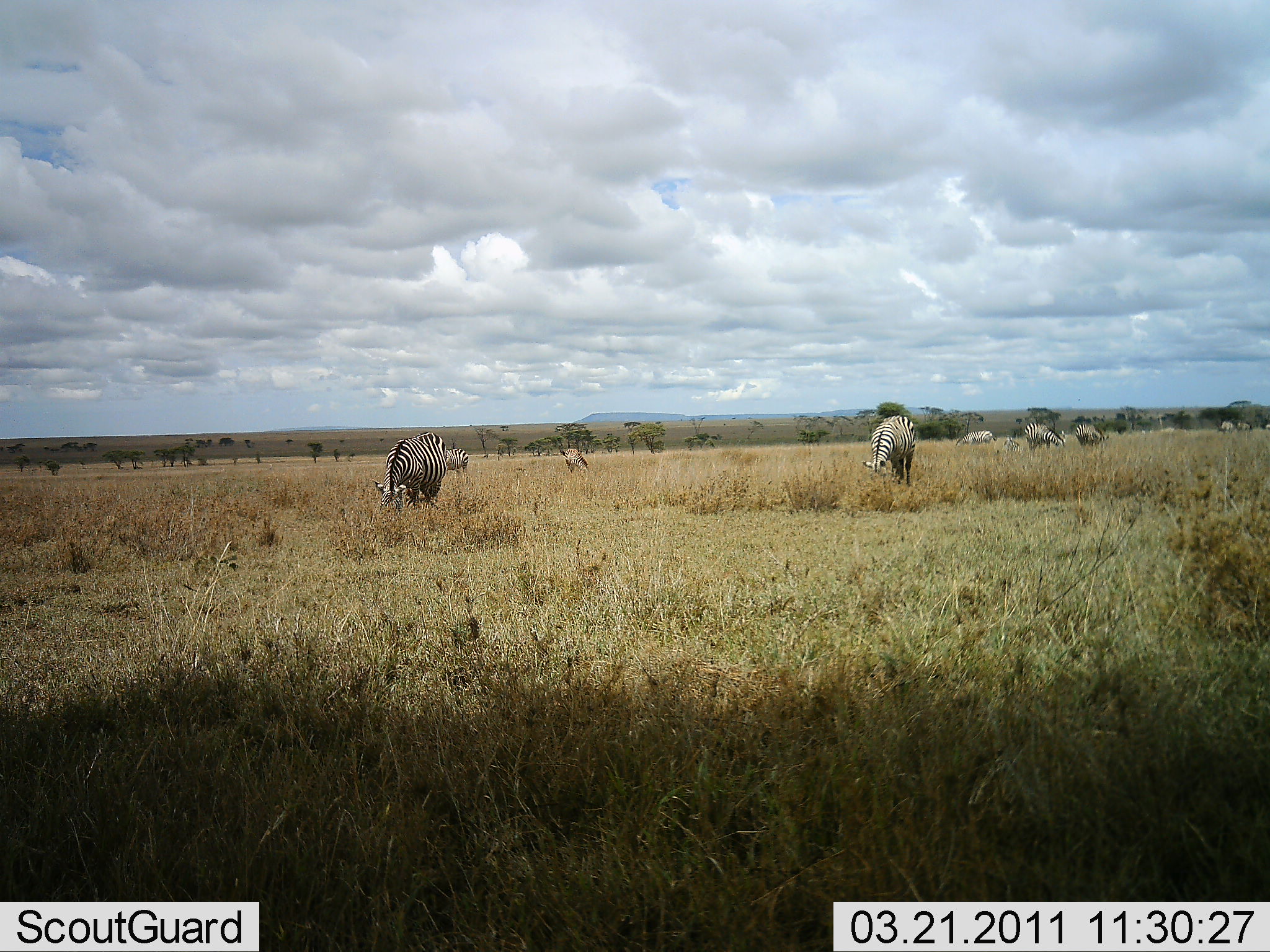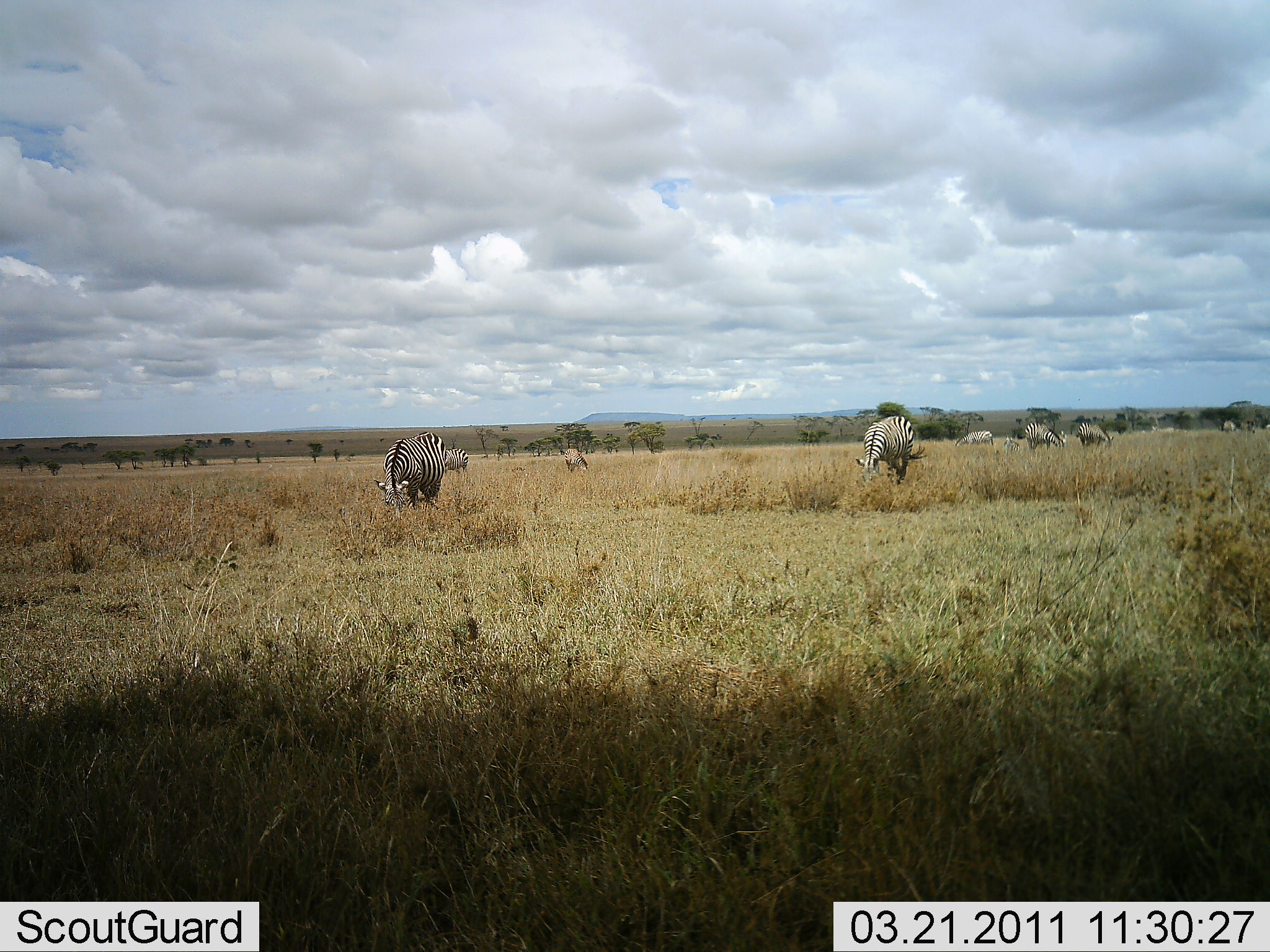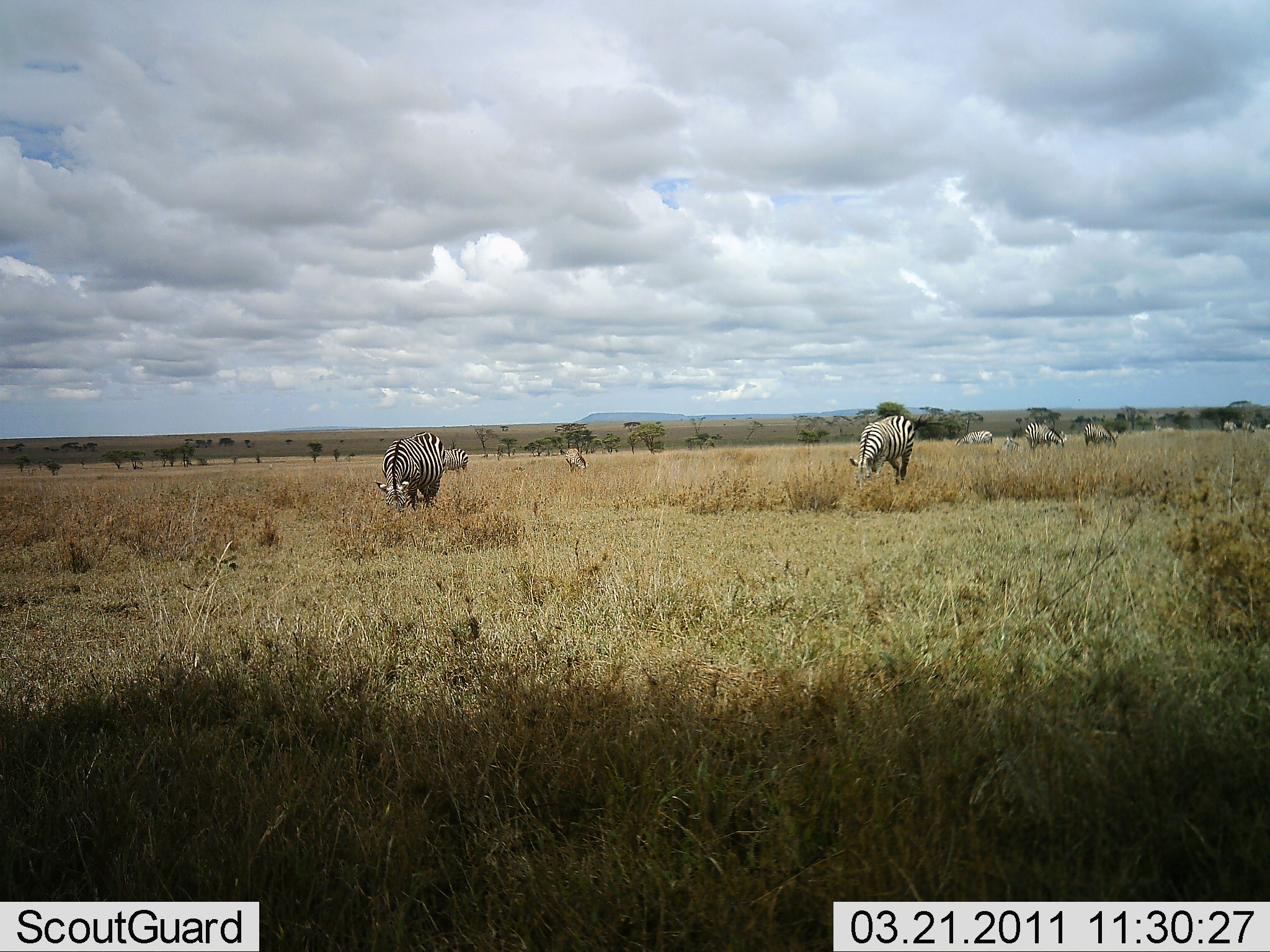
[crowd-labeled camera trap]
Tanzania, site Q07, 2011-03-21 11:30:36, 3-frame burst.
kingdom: Animalia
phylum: Chordata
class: Mammalia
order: Perissodactyla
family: Equidae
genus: Equus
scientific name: Equus quagga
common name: plains zebra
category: zebra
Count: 8.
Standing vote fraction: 47%.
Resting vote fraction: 7%.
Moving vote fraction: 20%.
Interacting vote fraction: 0%.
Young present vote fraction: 0%.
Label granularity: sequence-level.